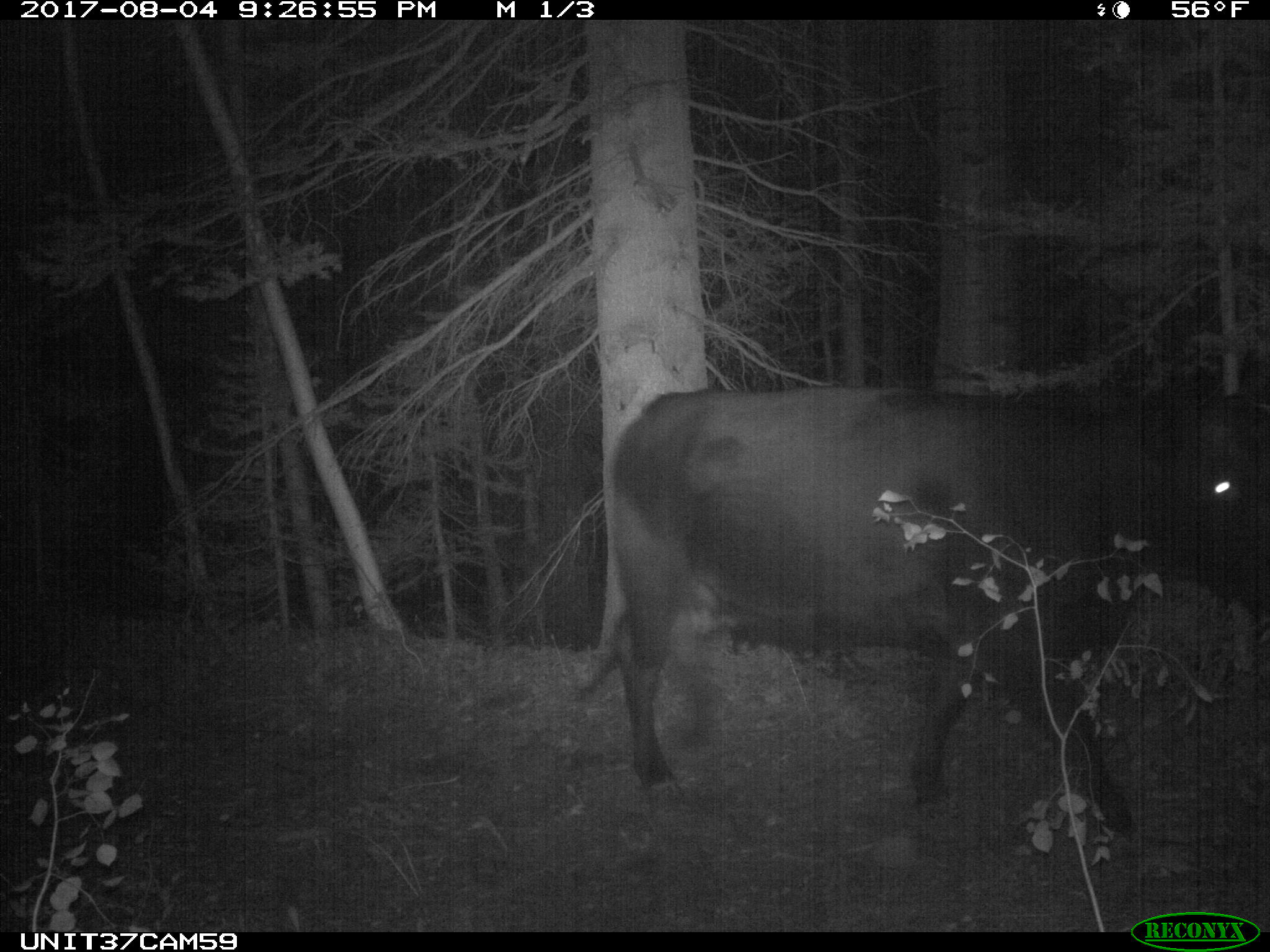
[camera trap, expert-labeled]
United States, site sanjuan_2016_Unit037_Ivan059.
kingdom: Animalia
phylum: Chordata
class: Mammalia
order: Artiodactyla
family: Bovidae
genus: Bos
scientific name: Bos taurus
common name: domestic cow